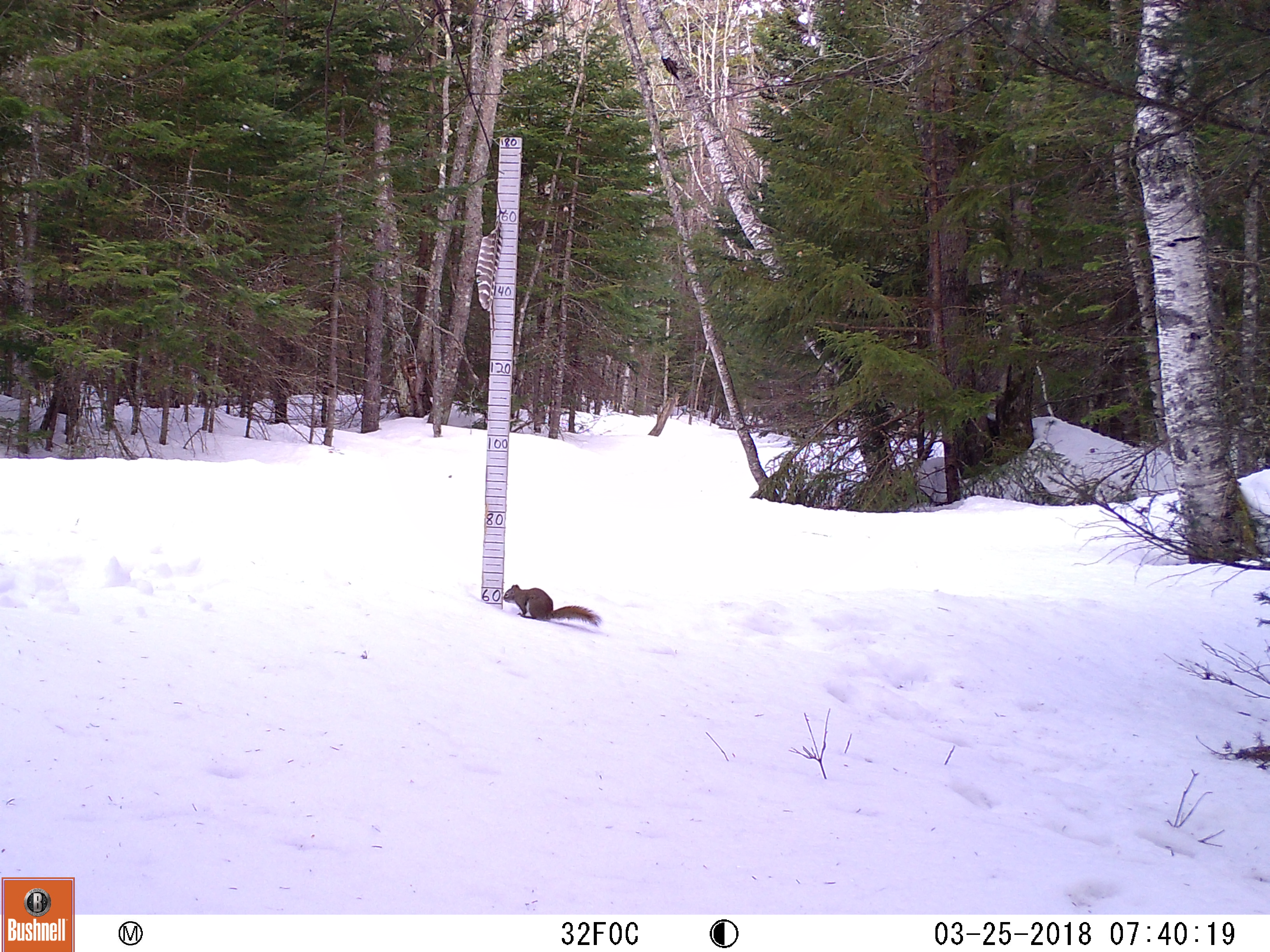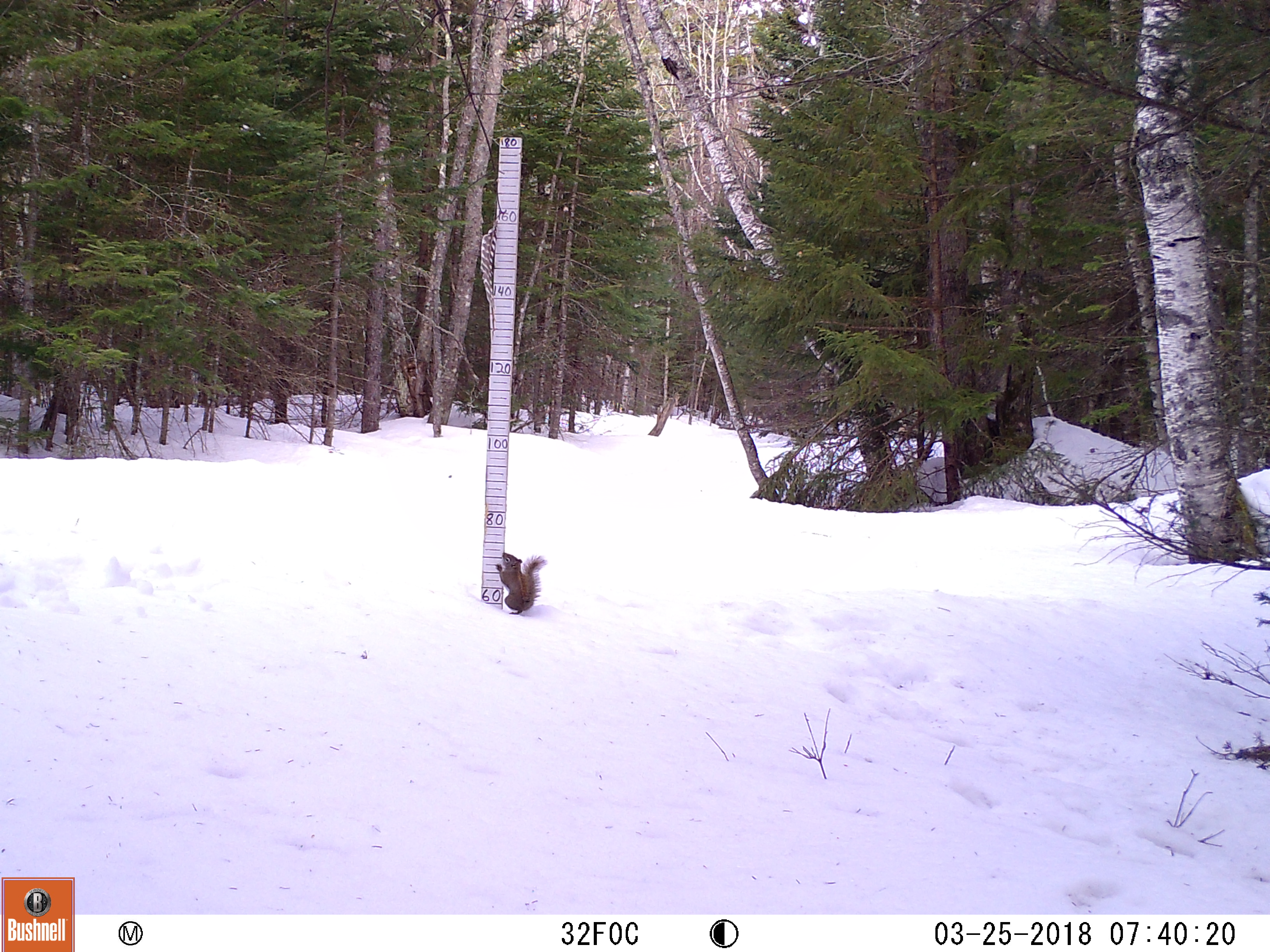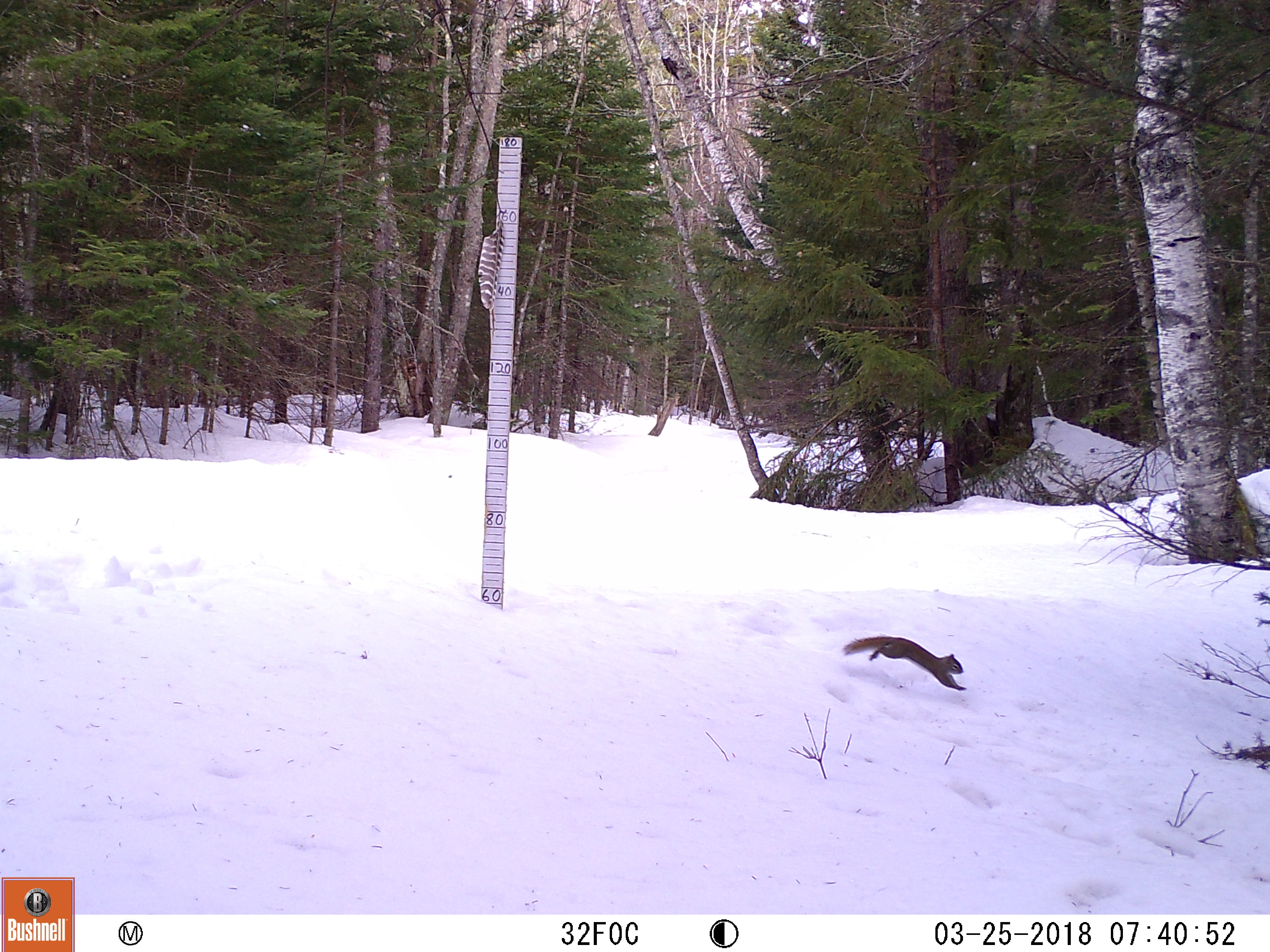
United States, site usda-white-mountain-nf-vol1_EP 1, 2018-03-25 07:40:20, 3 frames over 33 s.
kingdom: Animalia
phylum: Chordata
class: Mammalia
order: Rodentia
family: Sciuridae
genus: Tamiasciurus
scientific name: Tamiasciurus hudsonicus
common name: red squirrel